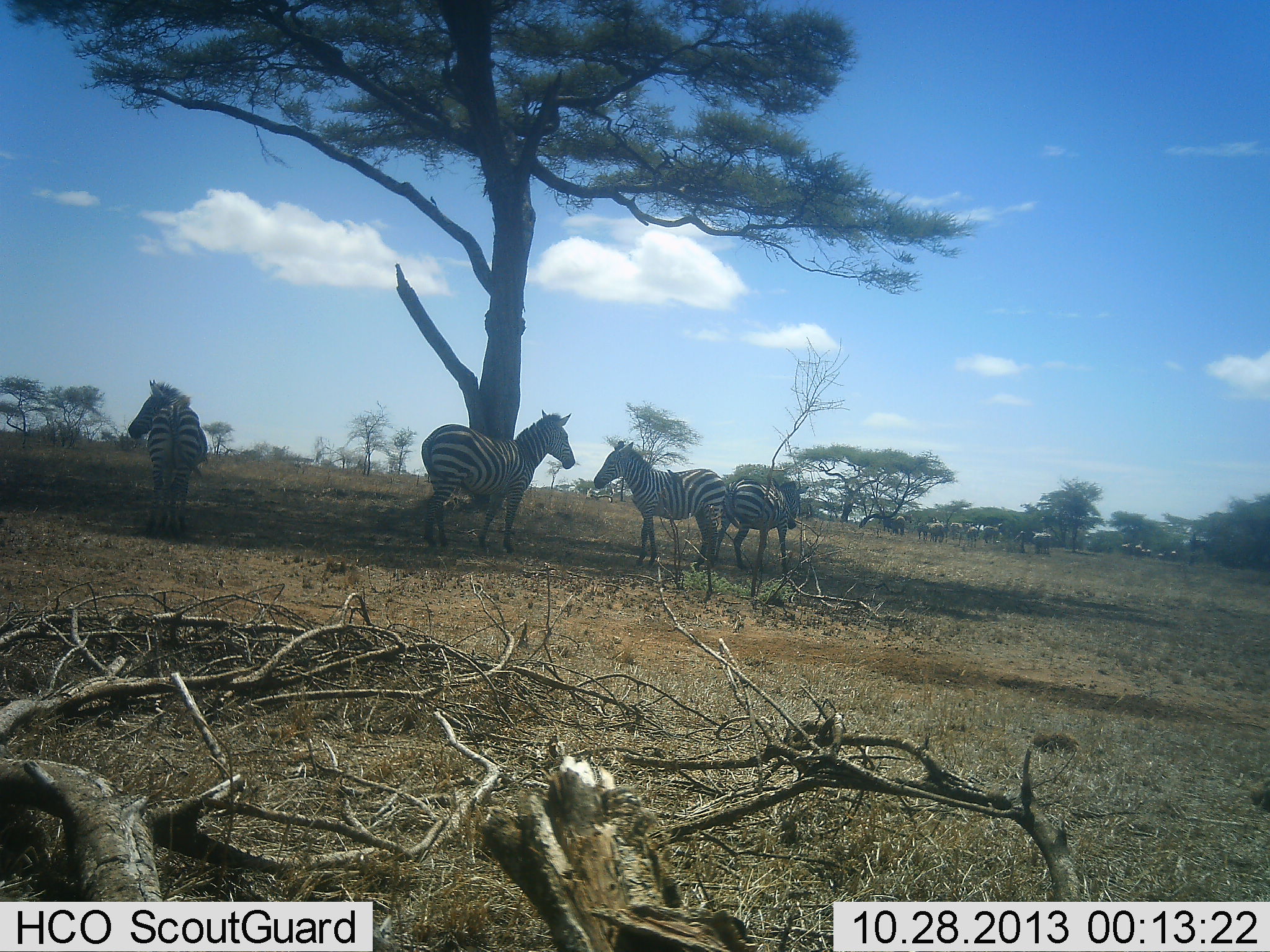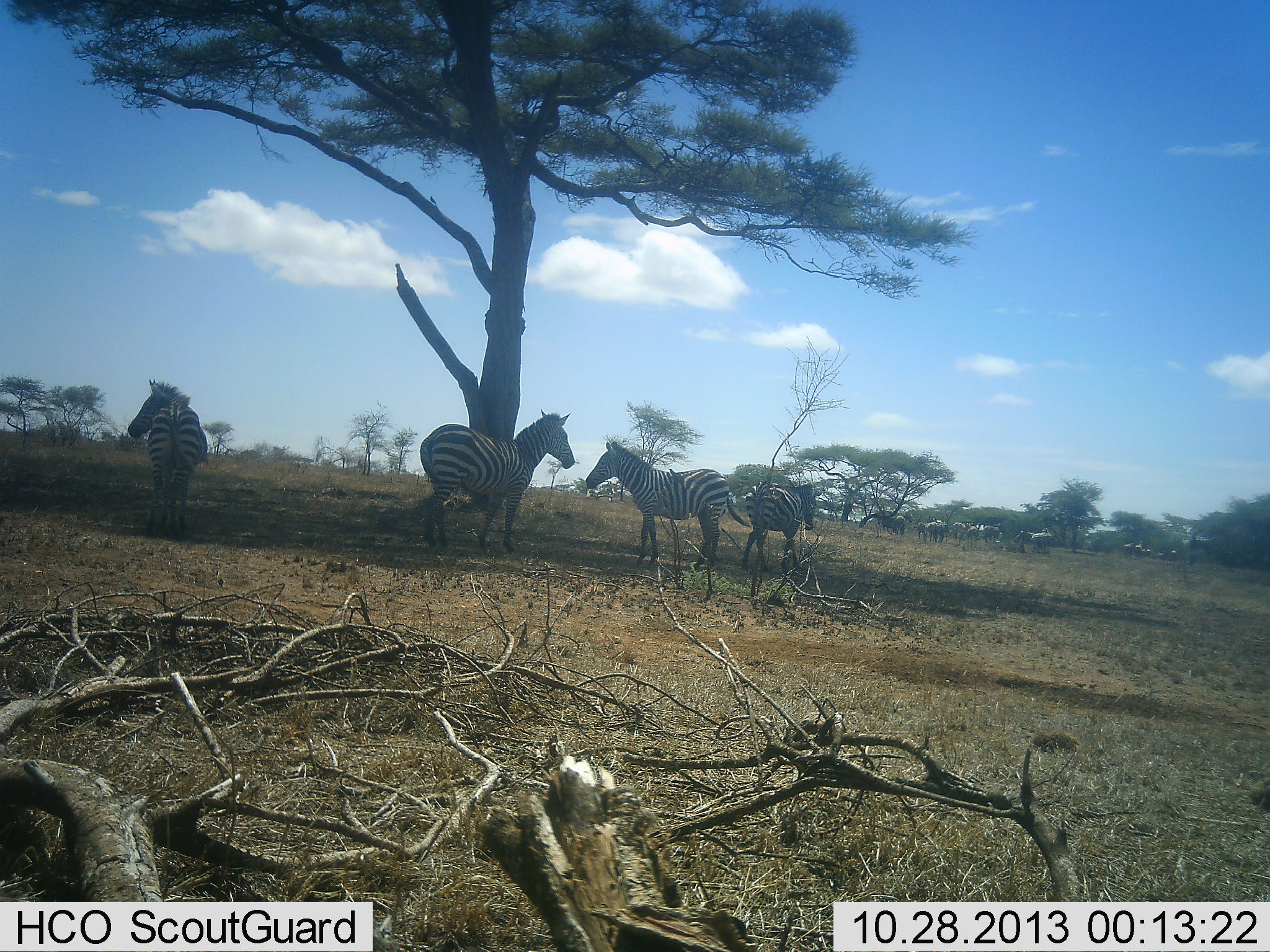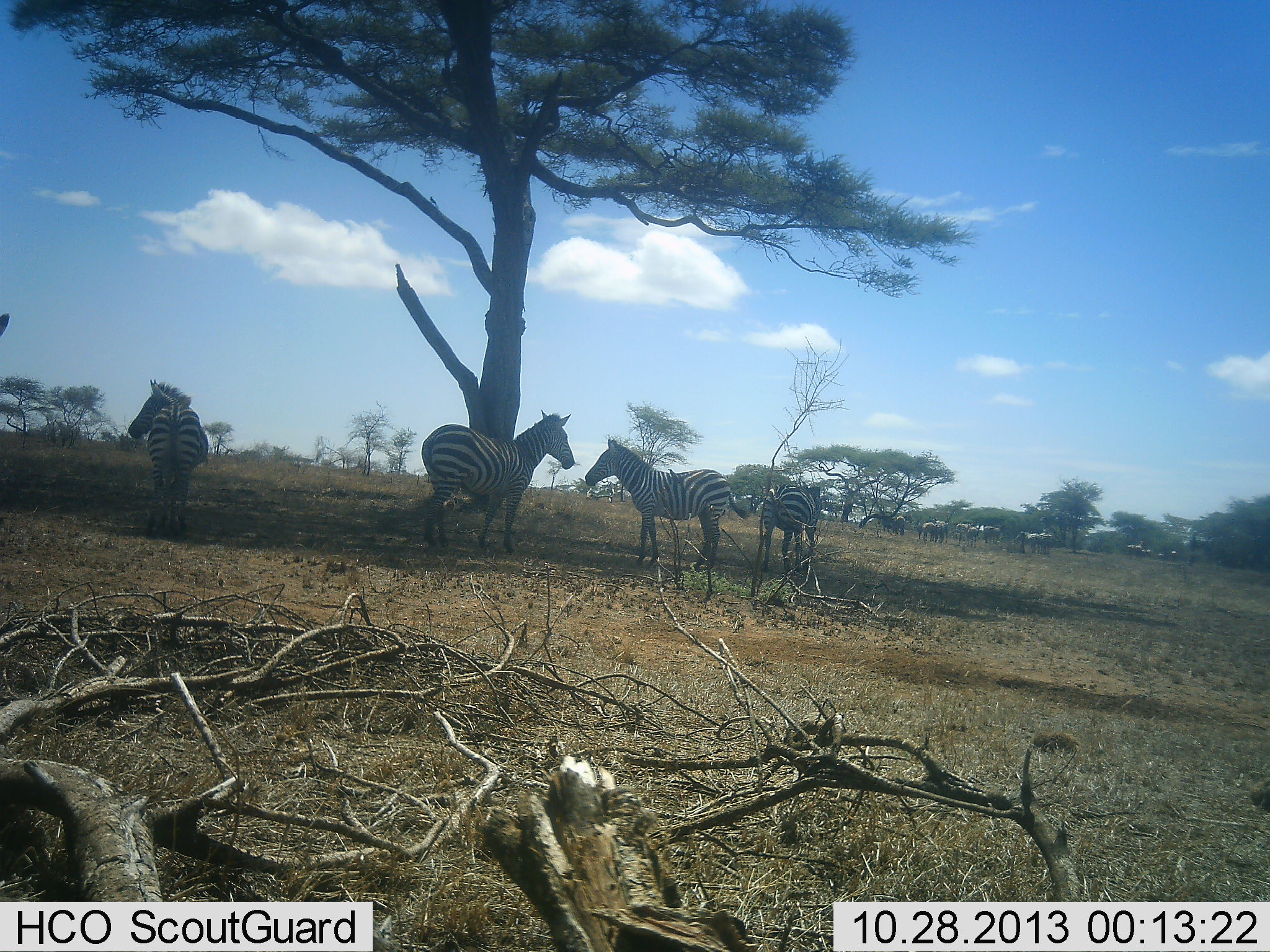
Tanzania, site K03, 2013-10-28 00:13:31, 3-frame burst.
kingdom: Animalia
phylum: Chordata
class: Mammalia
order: Perissodactyla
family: Equidae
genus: Equus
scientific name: Equus quagga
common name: plains zebra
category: zebra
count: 4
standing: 82%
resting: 18%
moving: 27%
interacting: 0%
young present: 9%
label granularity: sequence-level